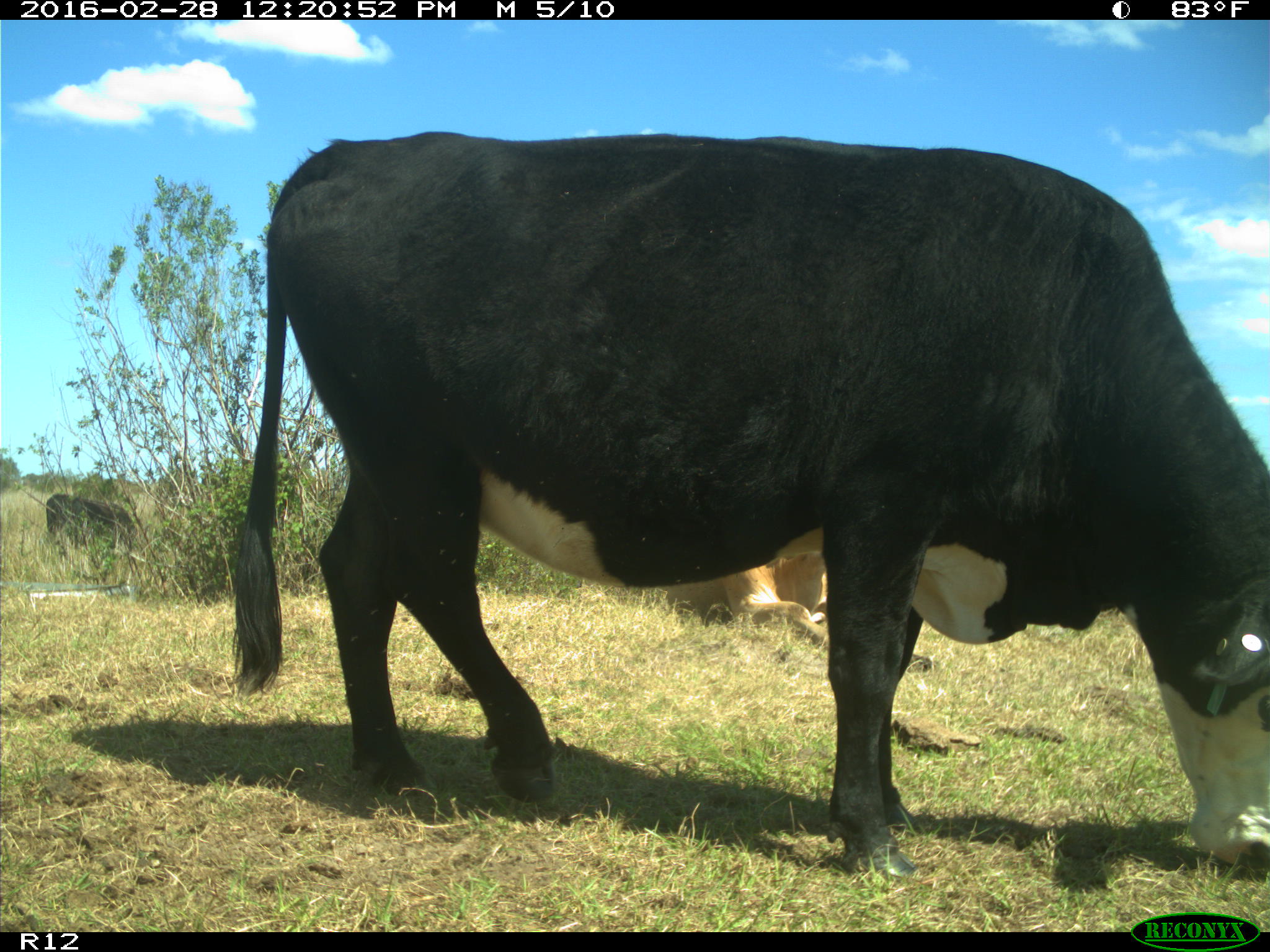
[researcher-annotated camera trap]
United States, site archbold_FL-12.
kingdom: Animalia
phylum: Chordata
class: Mammalia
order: Artiodactyla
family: Bovidae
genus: Bos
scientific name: Bos taurus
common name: domestic cow